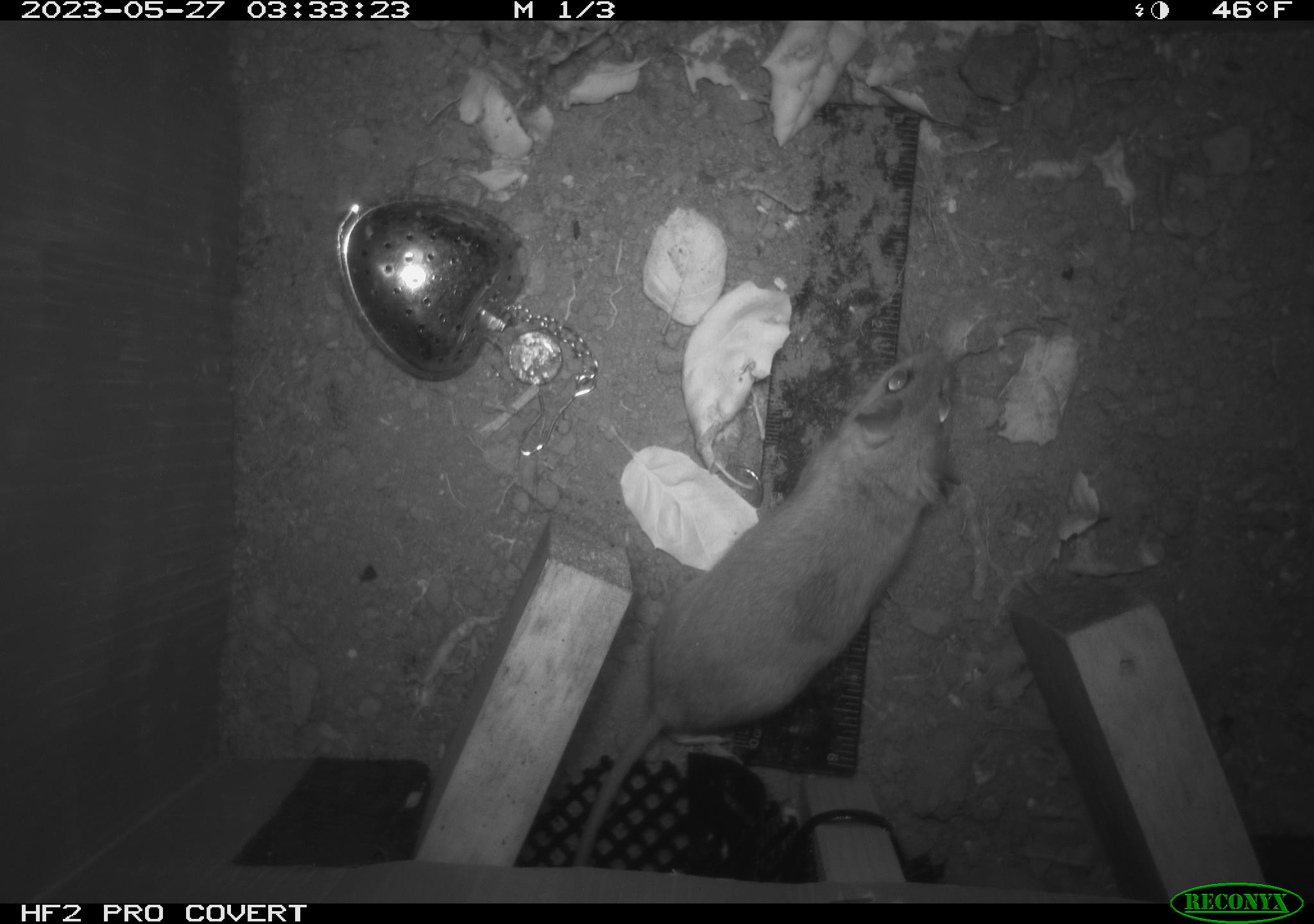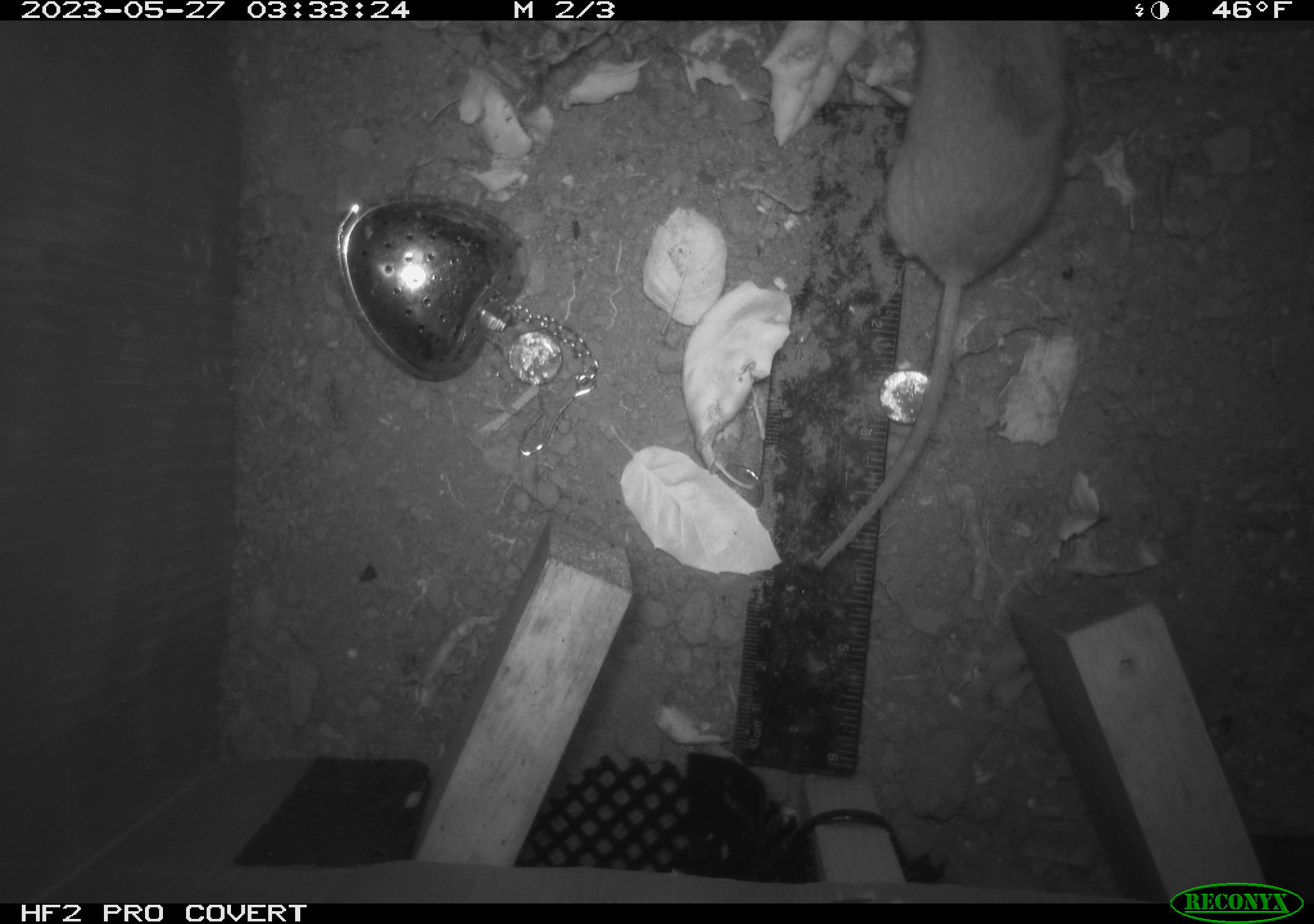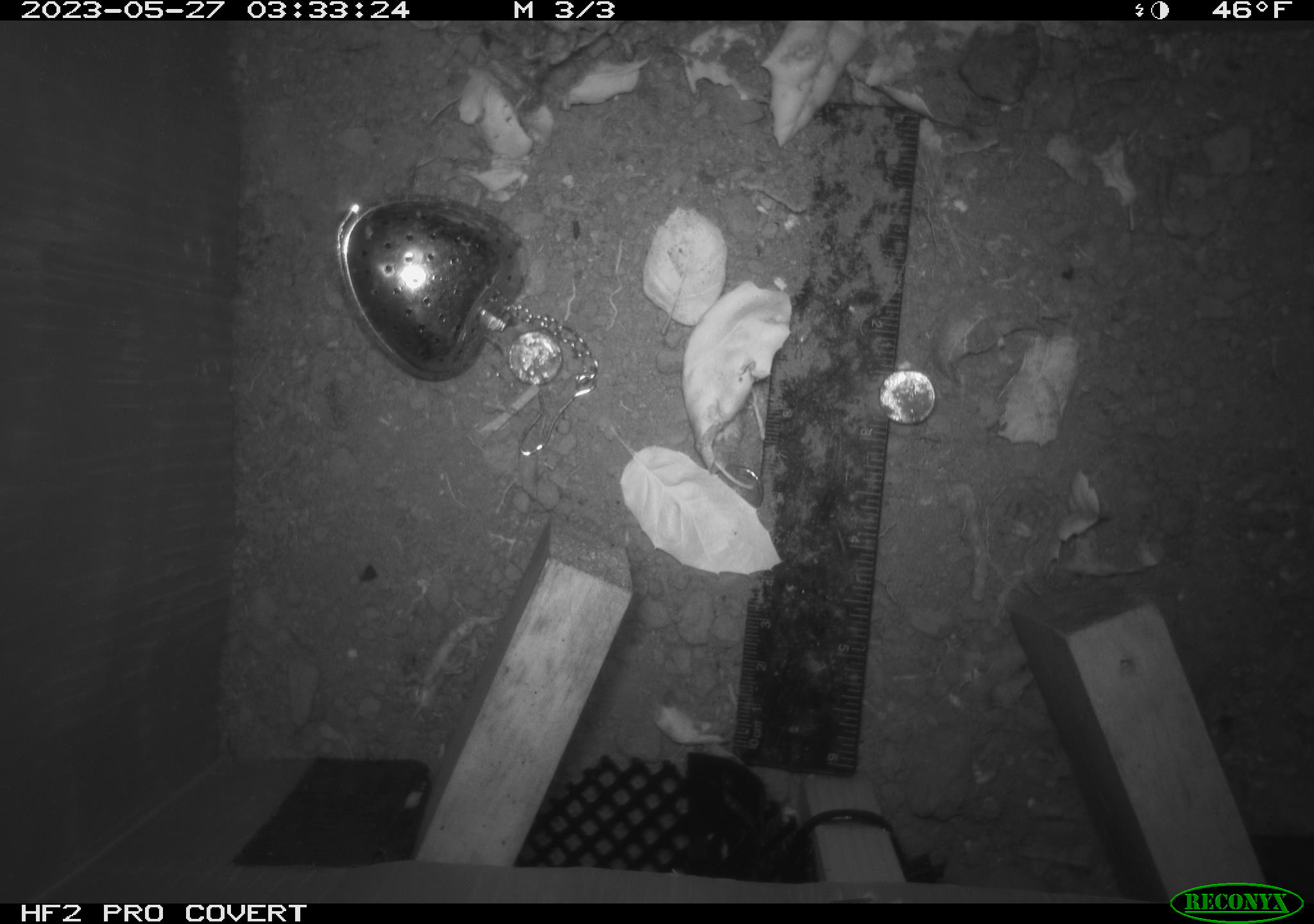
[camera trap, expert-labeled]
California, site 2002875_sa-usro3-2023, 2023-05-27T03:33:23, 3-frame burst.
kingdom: Animalia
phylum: Chordata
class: Mammalia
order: Rodentia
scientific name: Rodentia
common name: mouse species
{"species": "mouse species (Rodentia)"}